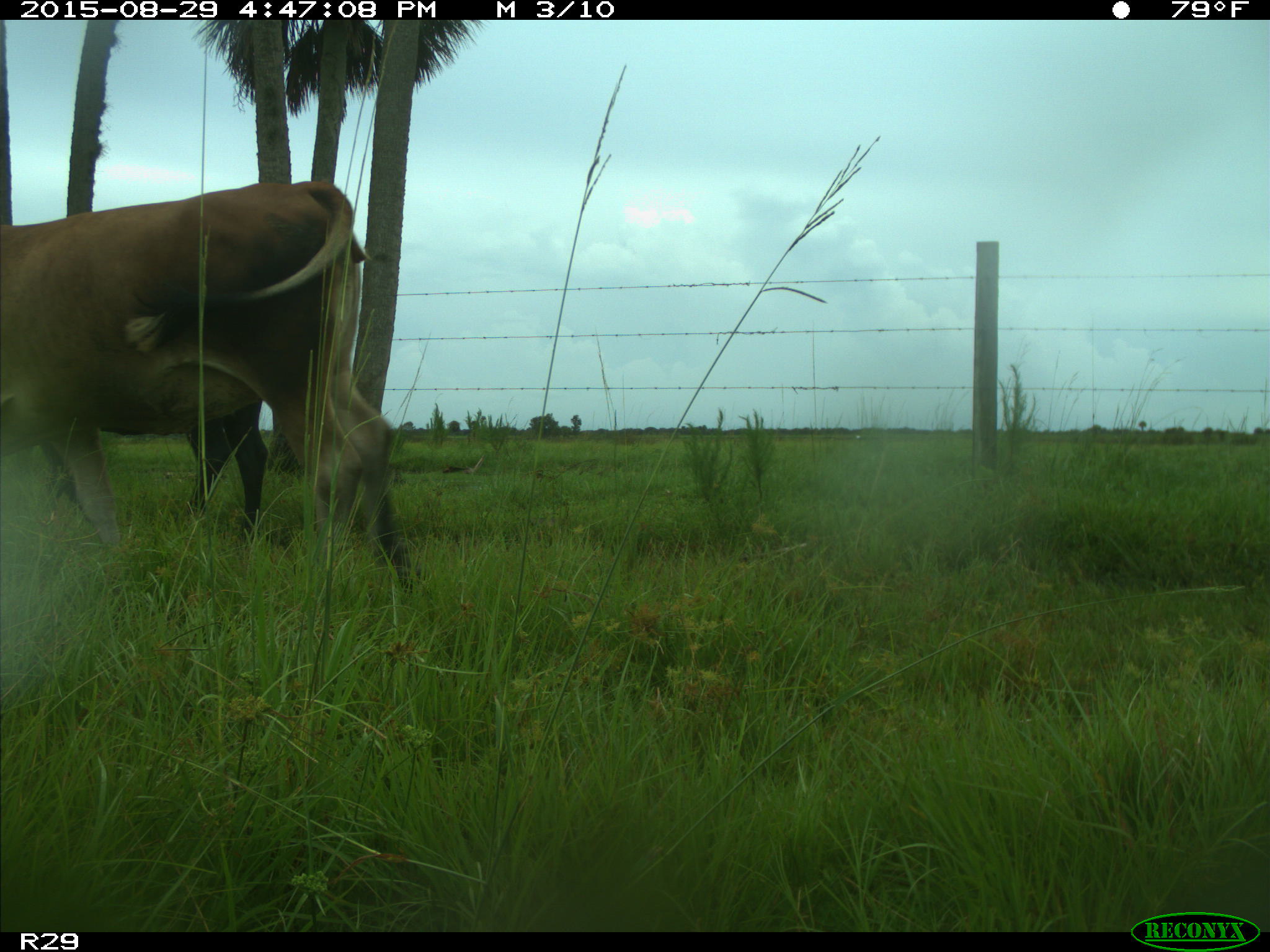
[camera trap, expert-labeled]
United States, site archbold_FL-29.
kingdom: Animalia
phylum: Chordata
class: Mammalia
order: Artiodactyla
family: Bovidae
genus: Bos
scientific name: Bos taurus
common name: domestic cow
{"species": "Bos taurus (domestic cow)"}